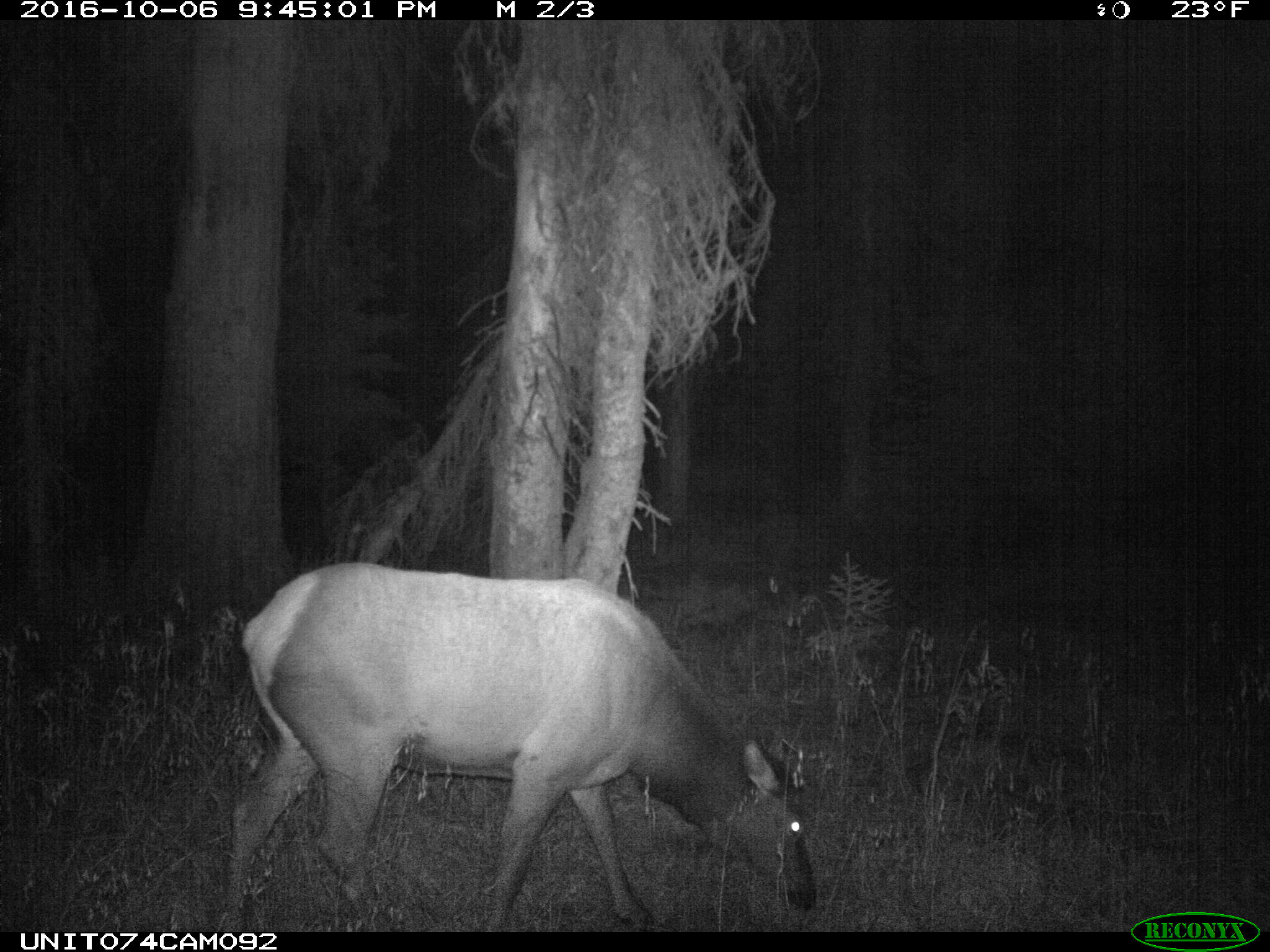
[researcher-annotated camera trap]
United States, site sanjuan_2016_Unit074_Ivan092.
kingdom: Animalia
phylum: Chordata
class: Mammalia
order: Artiodactyla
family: Cervidae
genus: Cervus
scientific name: Cervus elaphus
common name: red deer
Cervus elaphus (red deer).